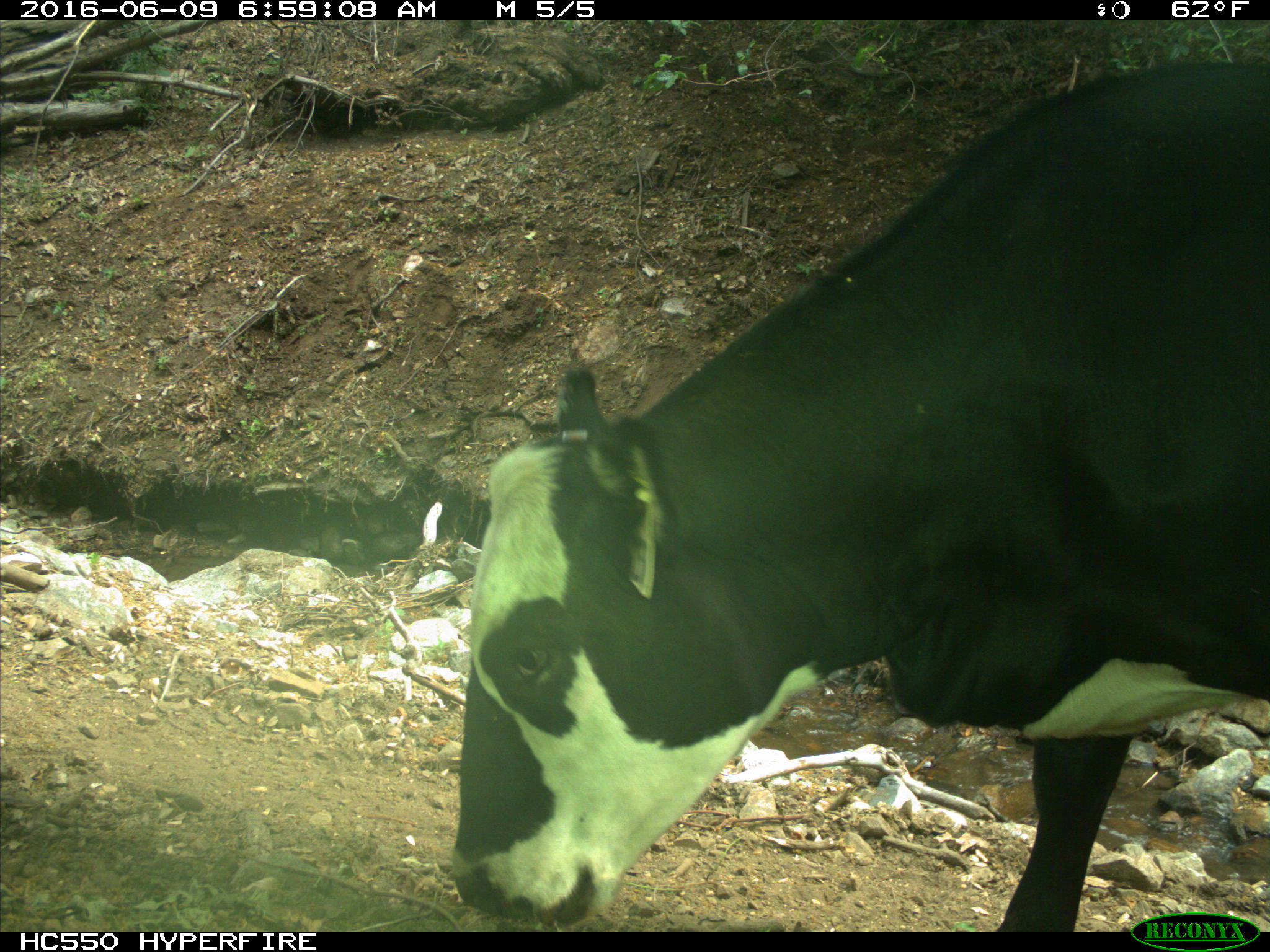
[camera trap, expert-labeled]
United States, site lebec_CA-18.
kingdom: Animalia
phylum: Chordata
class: Mammalia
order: Artiodactyla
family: Bovidae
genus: Bos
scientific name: Bos taurus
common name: domestic cow